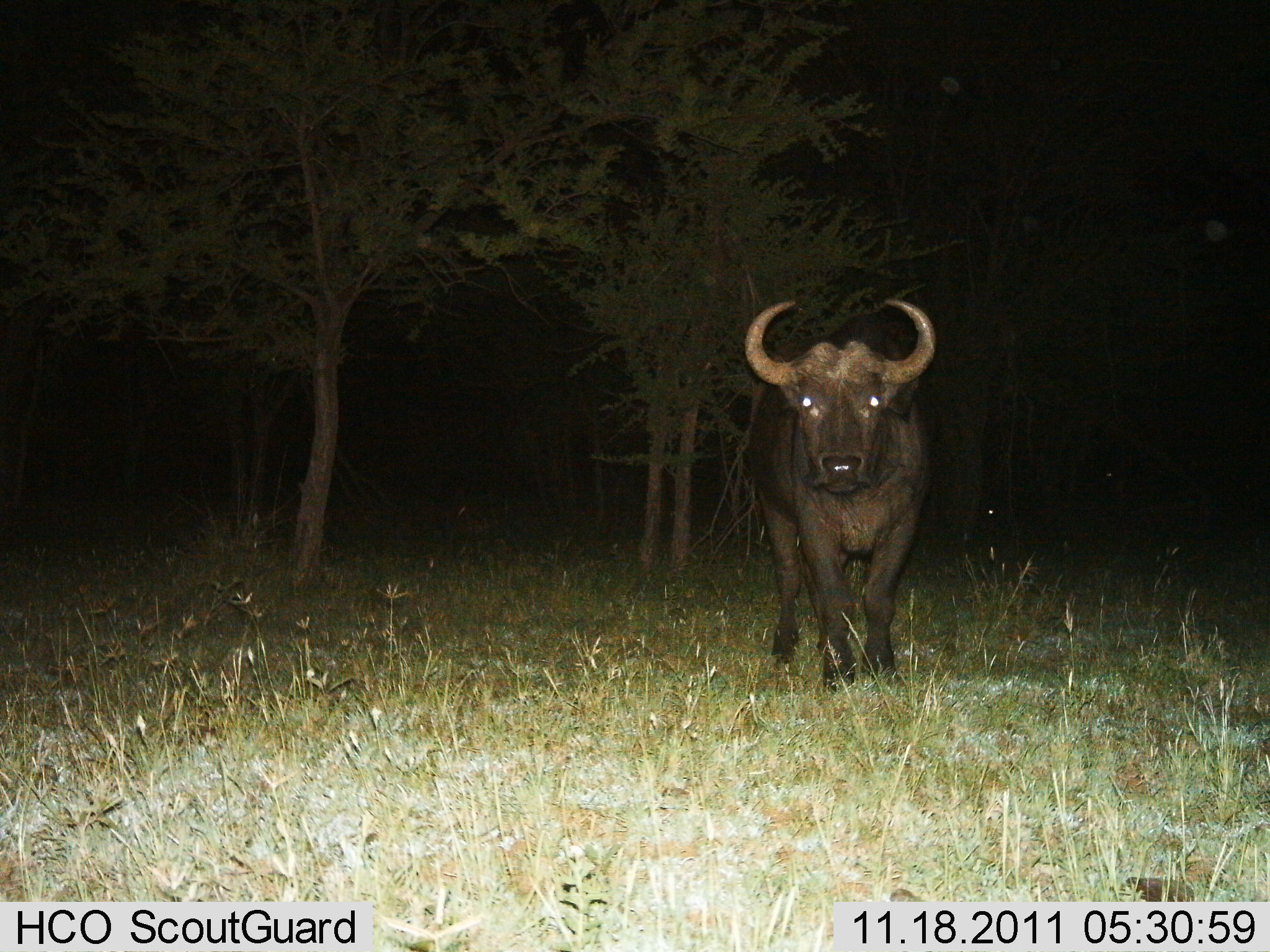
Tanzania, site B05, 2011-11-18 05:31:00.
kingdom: Animalia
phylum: Chordata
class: Mammalia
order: Artiodactyla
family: Bovidae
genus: Syncerus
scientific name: Syncerus caffer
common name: cape buffalo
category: buffalo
Buffalo (cape buffalo) (Syncerus caffer), count 1. Behavior (volunteer vote fractions): standing 70%, resting 0%, moving 20%, interacting 10%. Young present (vote fraction): 0%. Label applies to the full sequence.